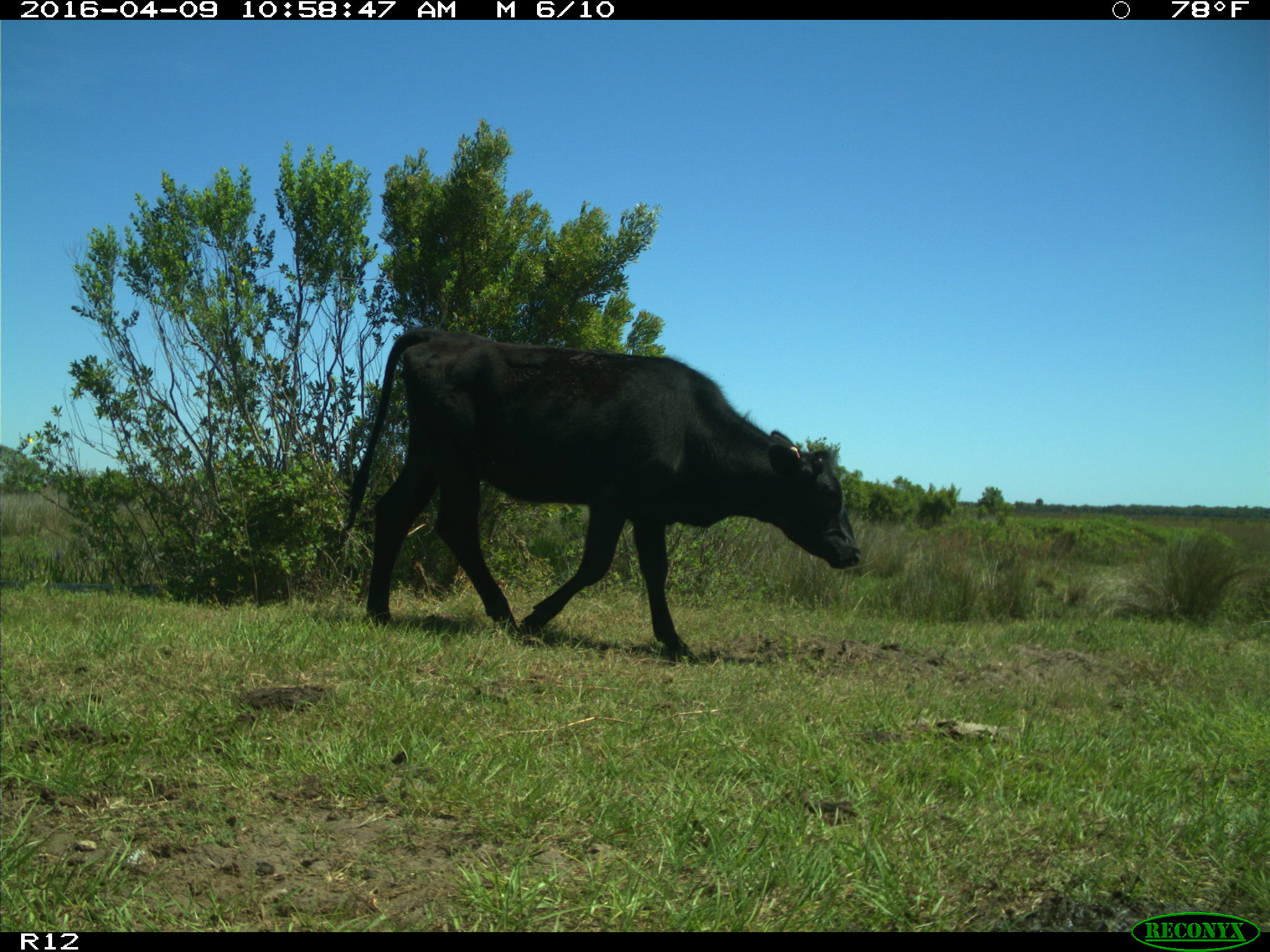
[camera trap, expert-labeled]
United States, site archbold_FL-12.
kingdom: Animalia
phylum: Chordata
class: Mammalia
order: Artiodactyla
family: Bovidae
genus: Bos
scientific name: Bos taurus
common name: domestic cow